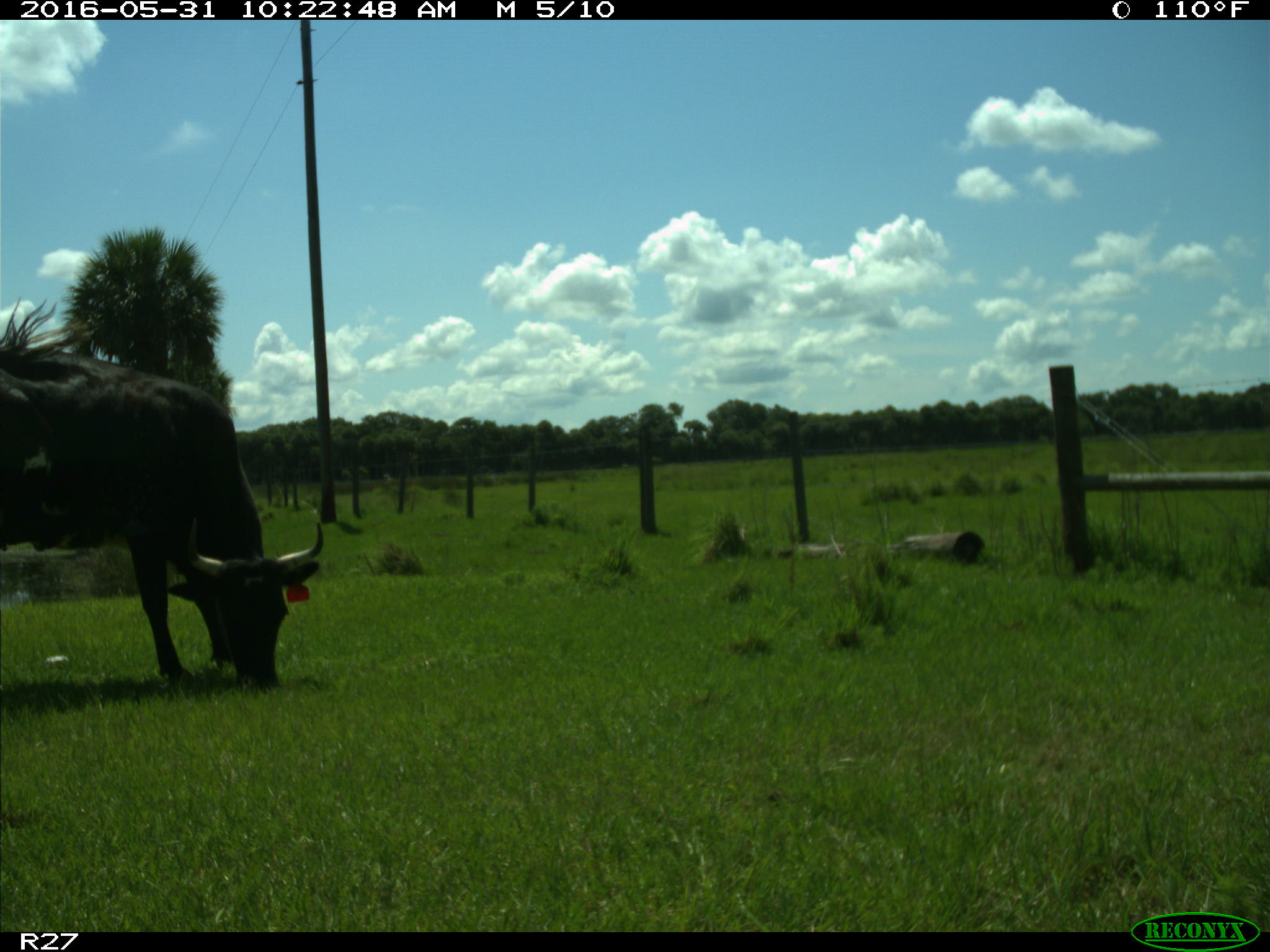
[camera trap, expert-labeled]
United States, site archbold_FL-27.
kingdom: Animalia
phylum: Chordata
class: Mammalia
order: Artiodactyla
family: Bovidae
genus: Bos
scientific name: Bos taurus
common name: domestic cow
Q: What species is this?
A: Bos taurus (domestic cow).